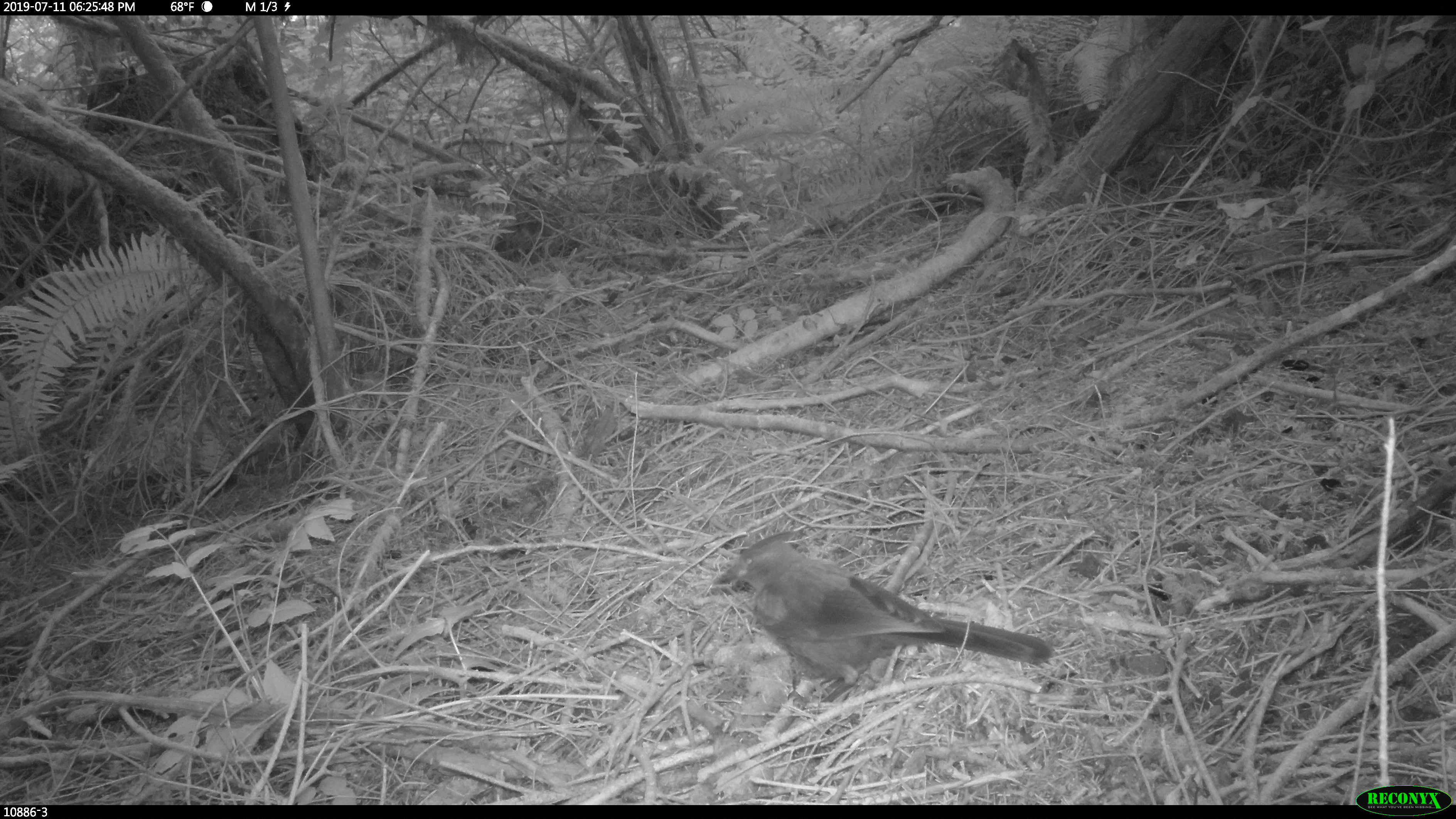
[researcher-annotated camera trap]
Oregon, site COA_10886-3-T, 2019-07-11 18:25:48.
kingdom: Animalia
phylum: Chordata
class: Aves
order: Passeriformes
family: Corvidae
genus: Cyanocitta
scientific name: Cyanocitta stelleri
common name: steller's jay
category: stellers jay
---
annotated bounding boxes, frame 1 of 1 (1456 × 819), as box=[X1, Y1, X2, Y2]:
stellers jay: box=[711, 532, 1055, 707]